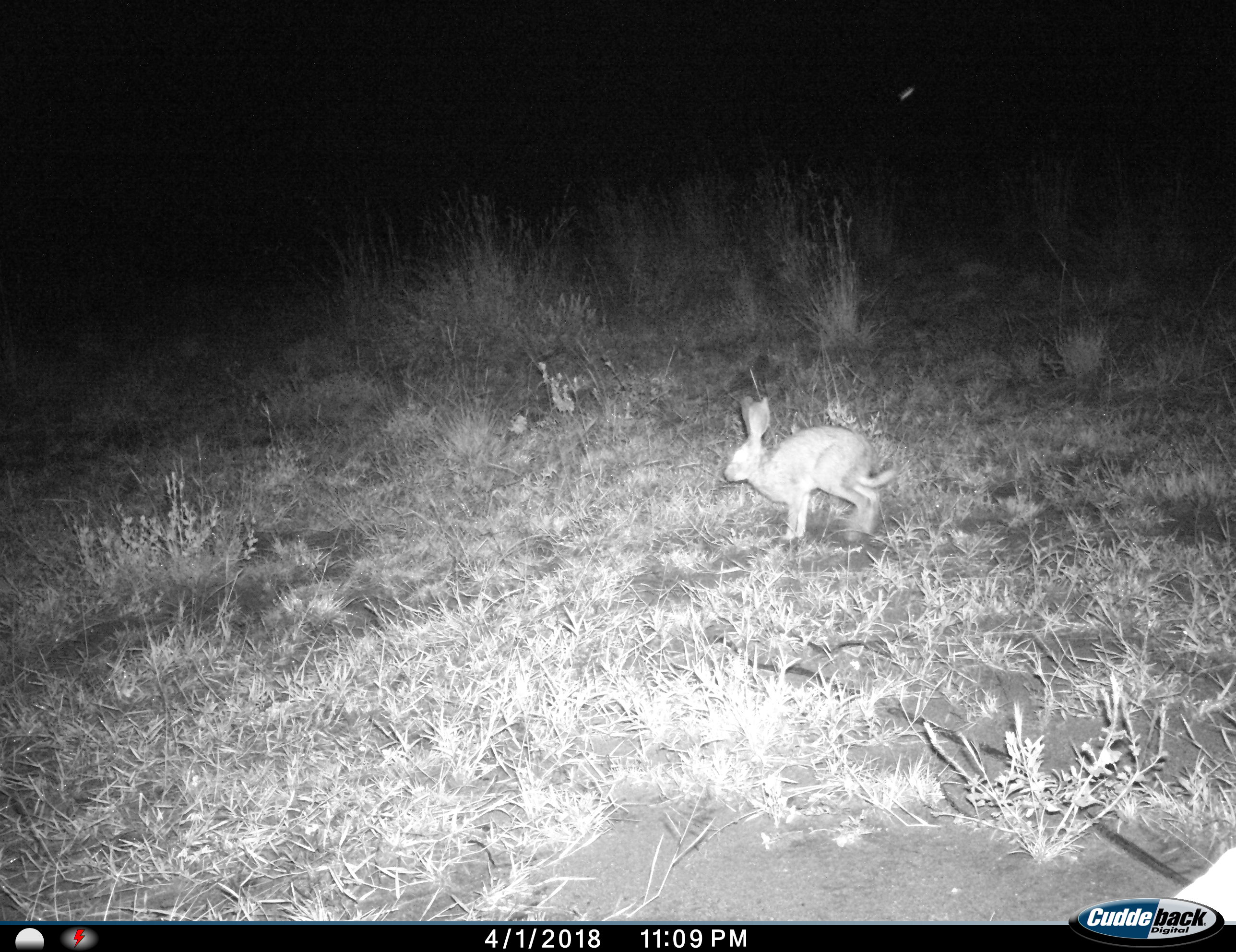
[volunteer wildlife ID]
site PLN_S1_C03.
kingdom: Animalia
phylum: Chordata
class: Mammalia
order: Lagomorpha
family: Leporidae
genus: Lepus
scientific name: Lepus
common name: hare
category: hareunknown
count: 1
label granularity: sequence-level